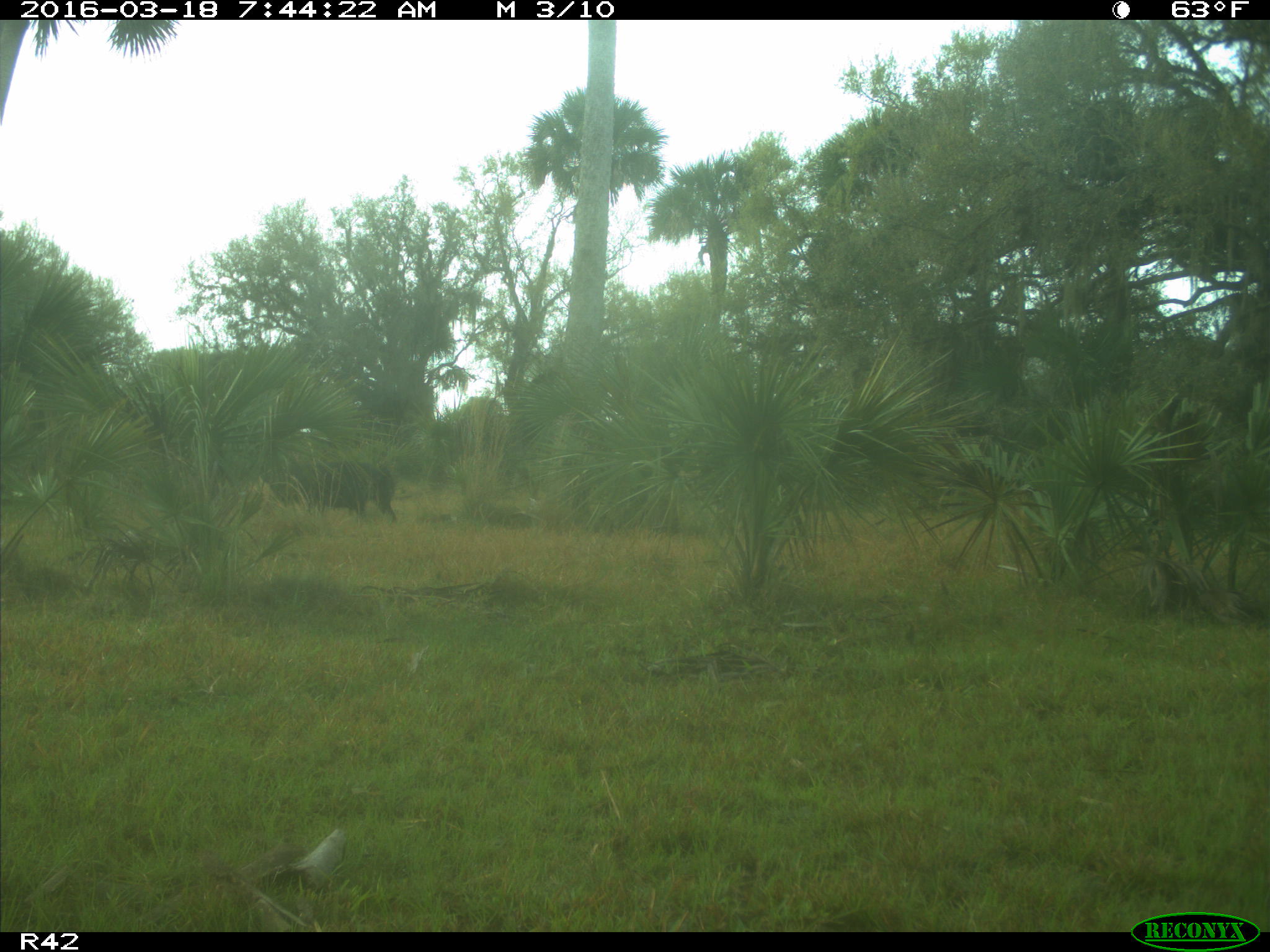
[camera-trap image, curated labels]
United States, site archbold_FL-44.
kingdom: Animalia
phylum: Chordata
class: Mammalia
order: Artiodactyla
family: Suidae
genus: Sus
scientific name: Sus scrofa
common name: wild boar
Sus scrofa (wild boar).